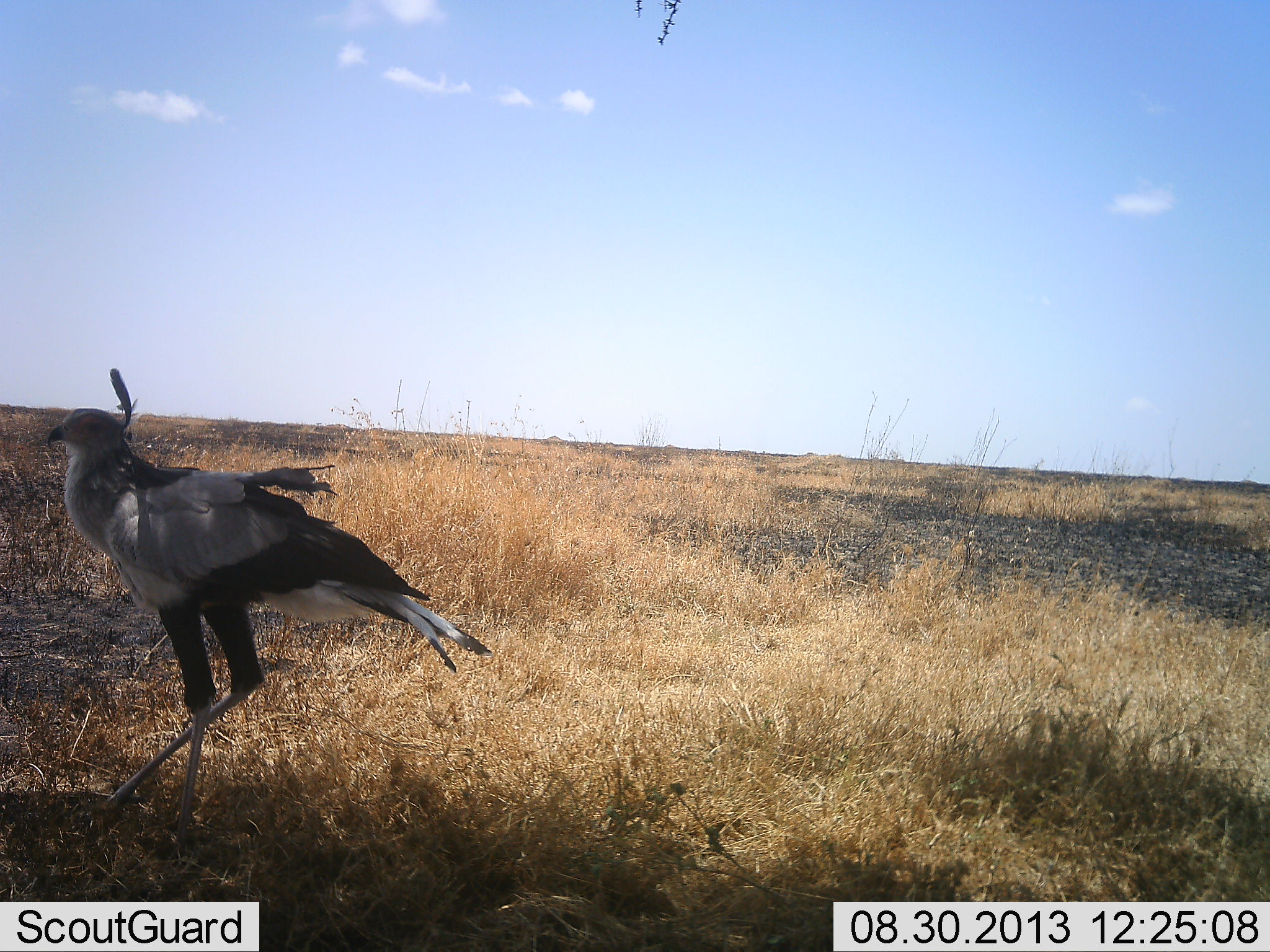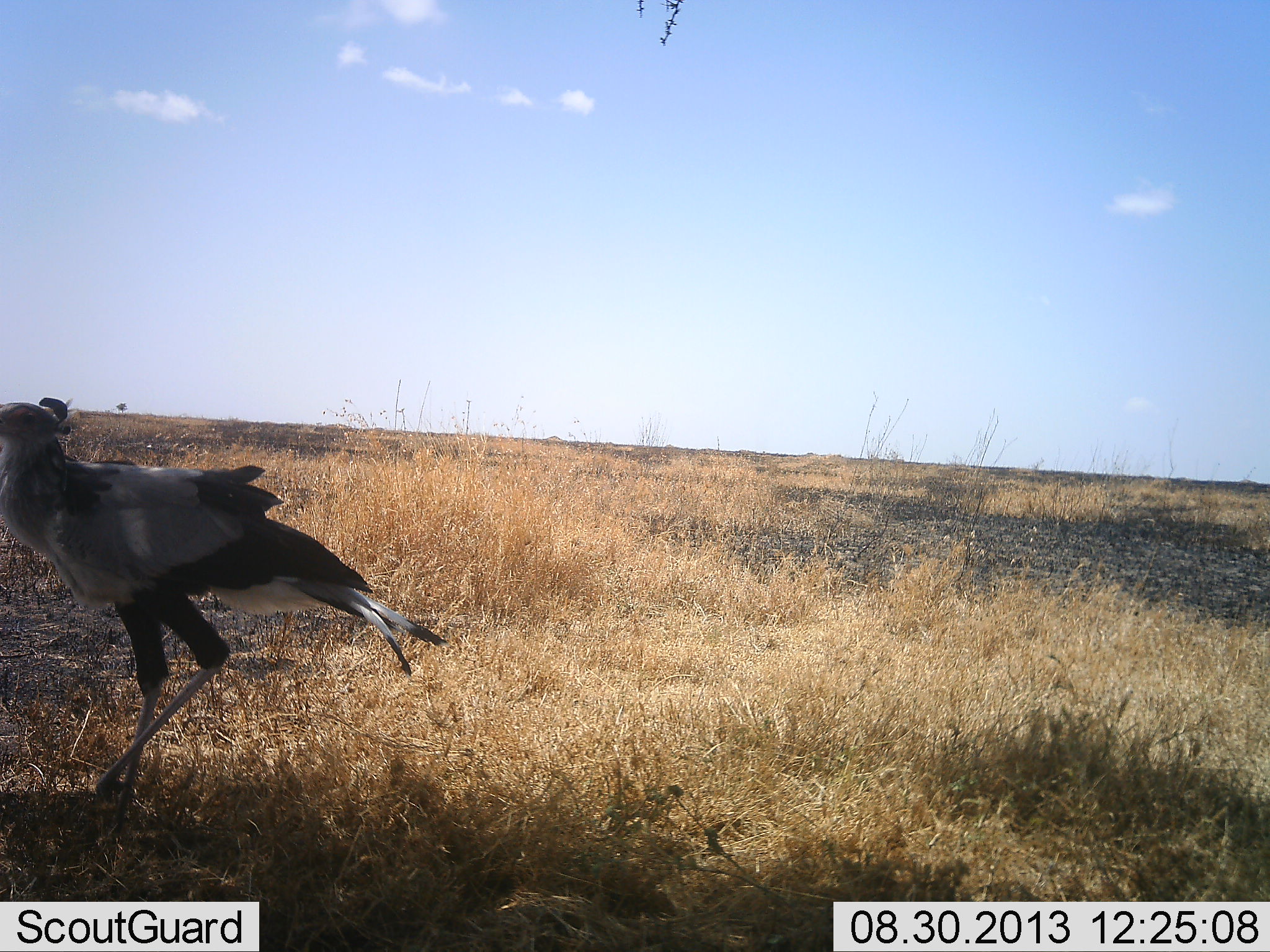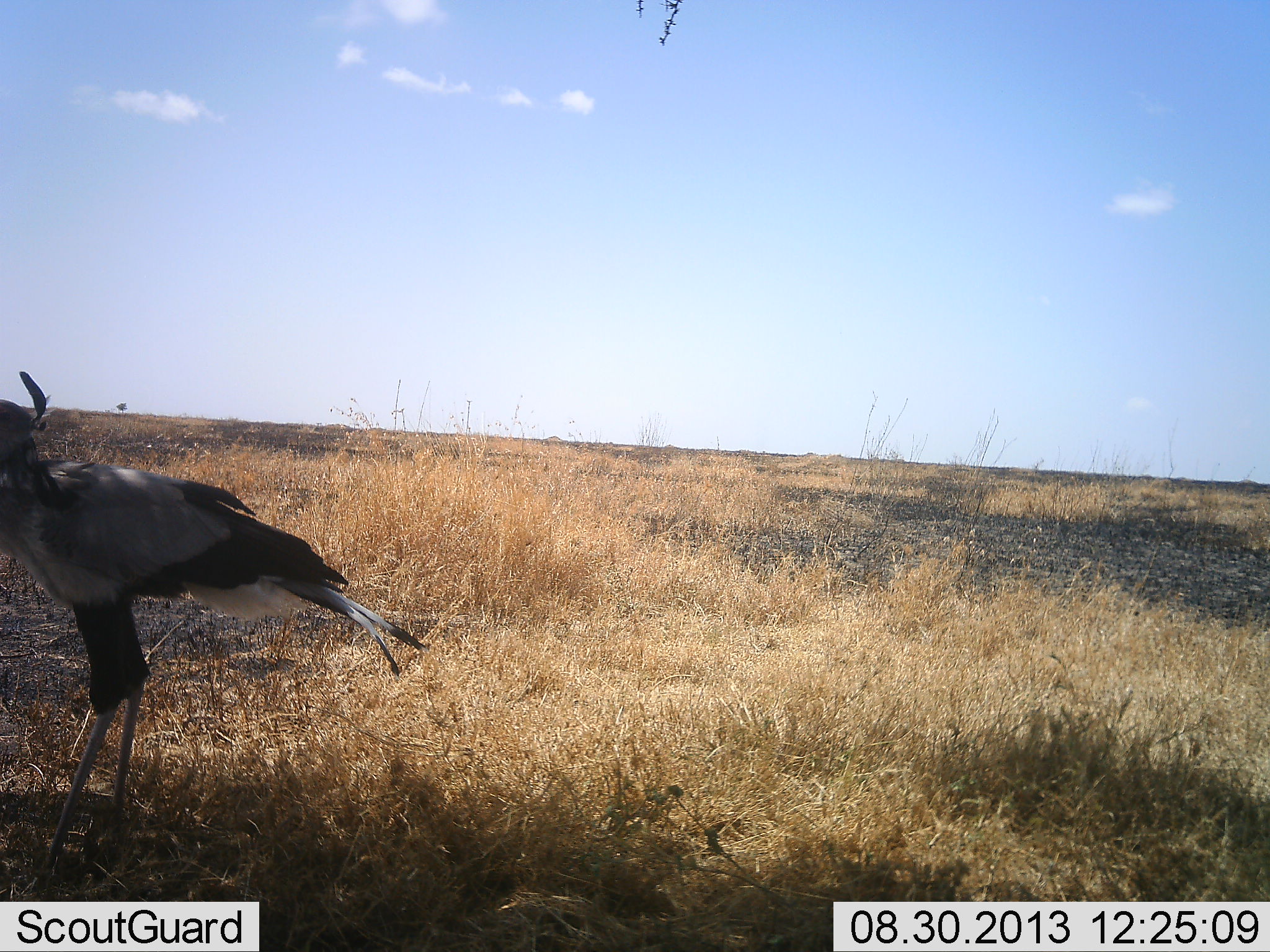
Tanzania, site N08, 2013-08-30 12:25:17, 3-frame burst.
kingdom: Animalia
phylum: Chordata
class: Aves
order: Accipitriformes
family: Sagittariidae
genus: Sagittarius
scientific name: Sagittarius serpentarius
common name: secretary bird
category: secretarybird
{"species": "secretarybird (secretary bird) (Sagittarius serpentarius)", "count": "1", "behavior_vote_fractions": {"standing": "10%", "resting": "0%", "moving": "90%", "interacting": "0%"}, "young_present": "0%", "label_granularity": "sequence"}